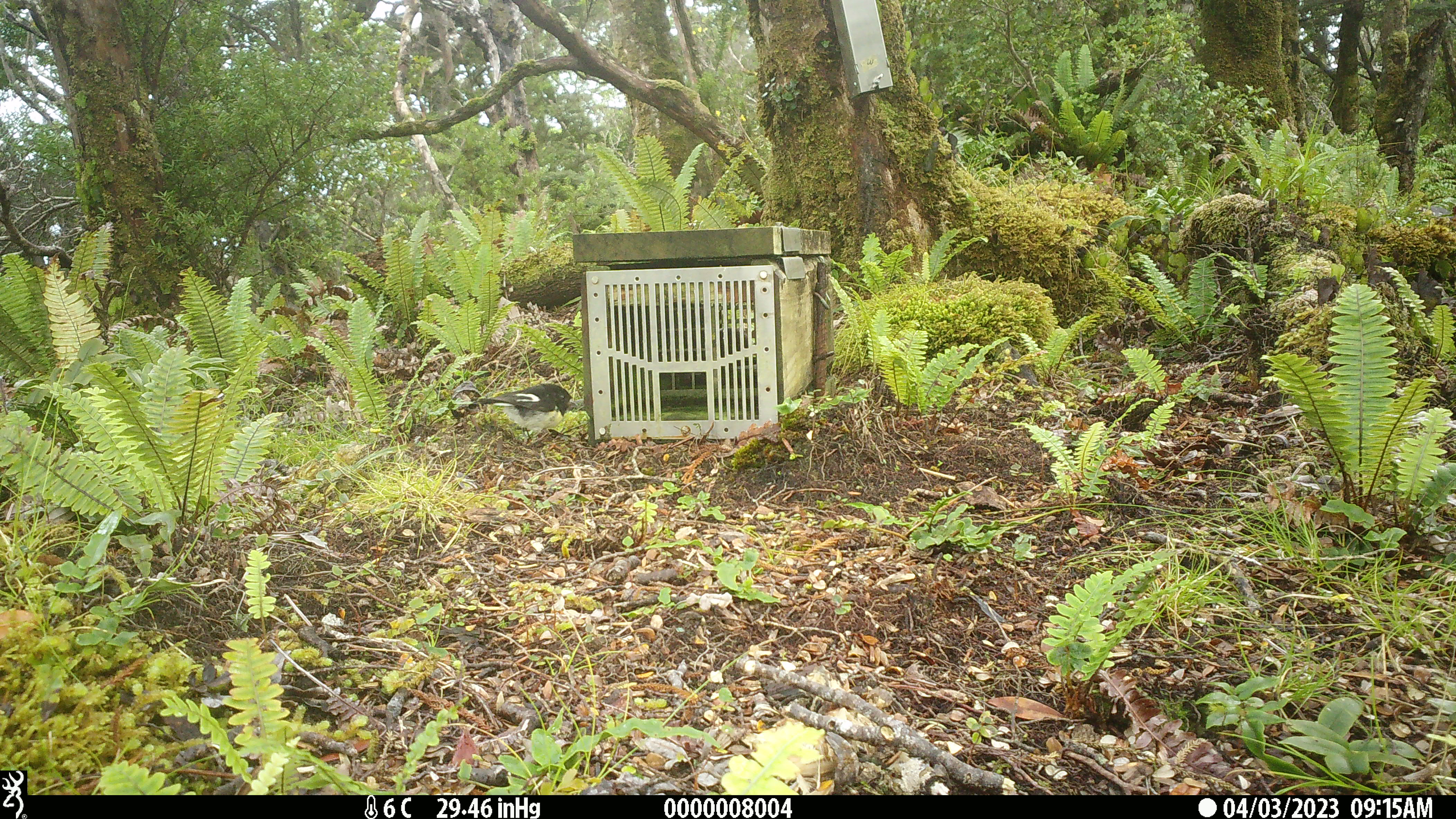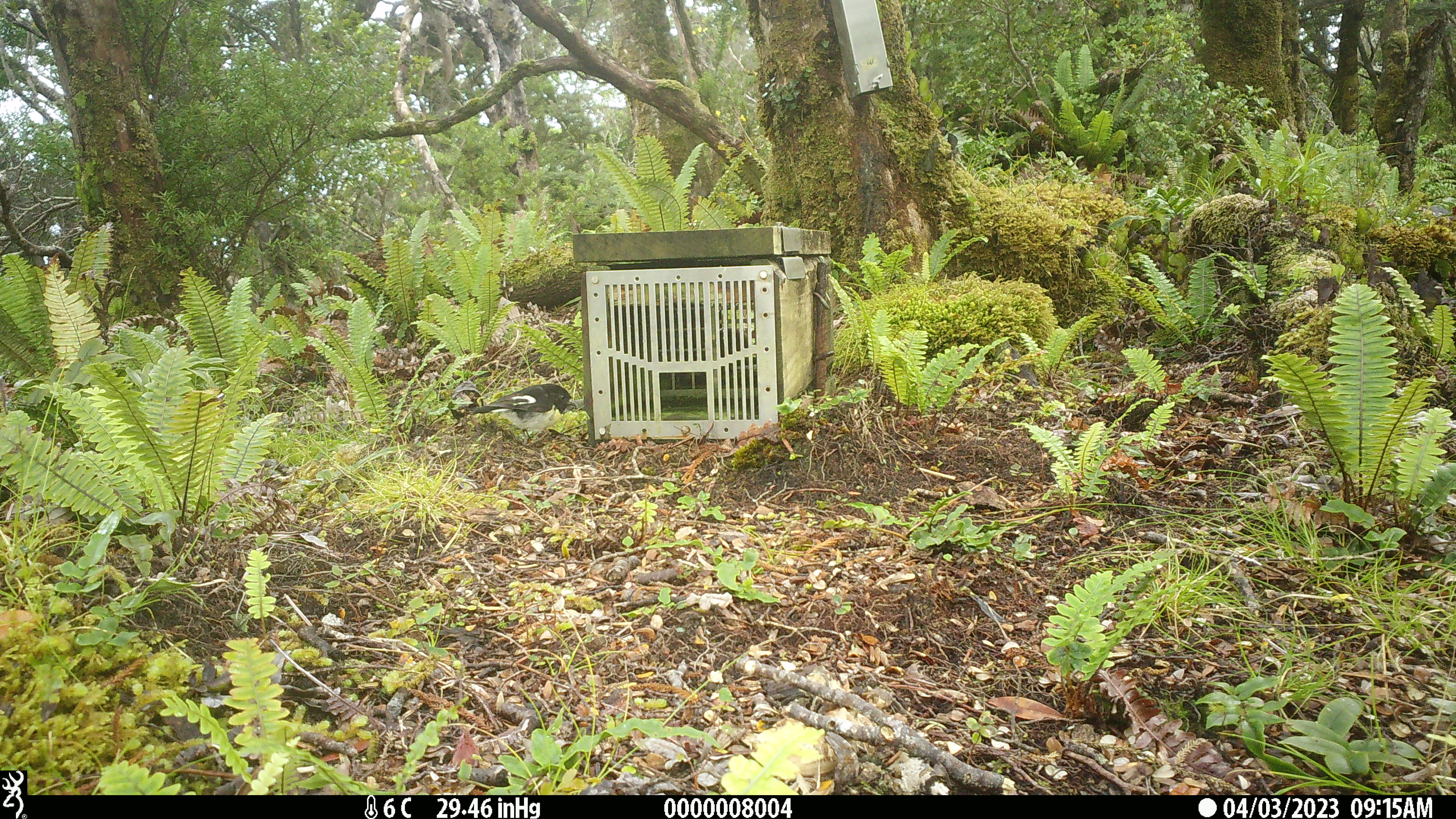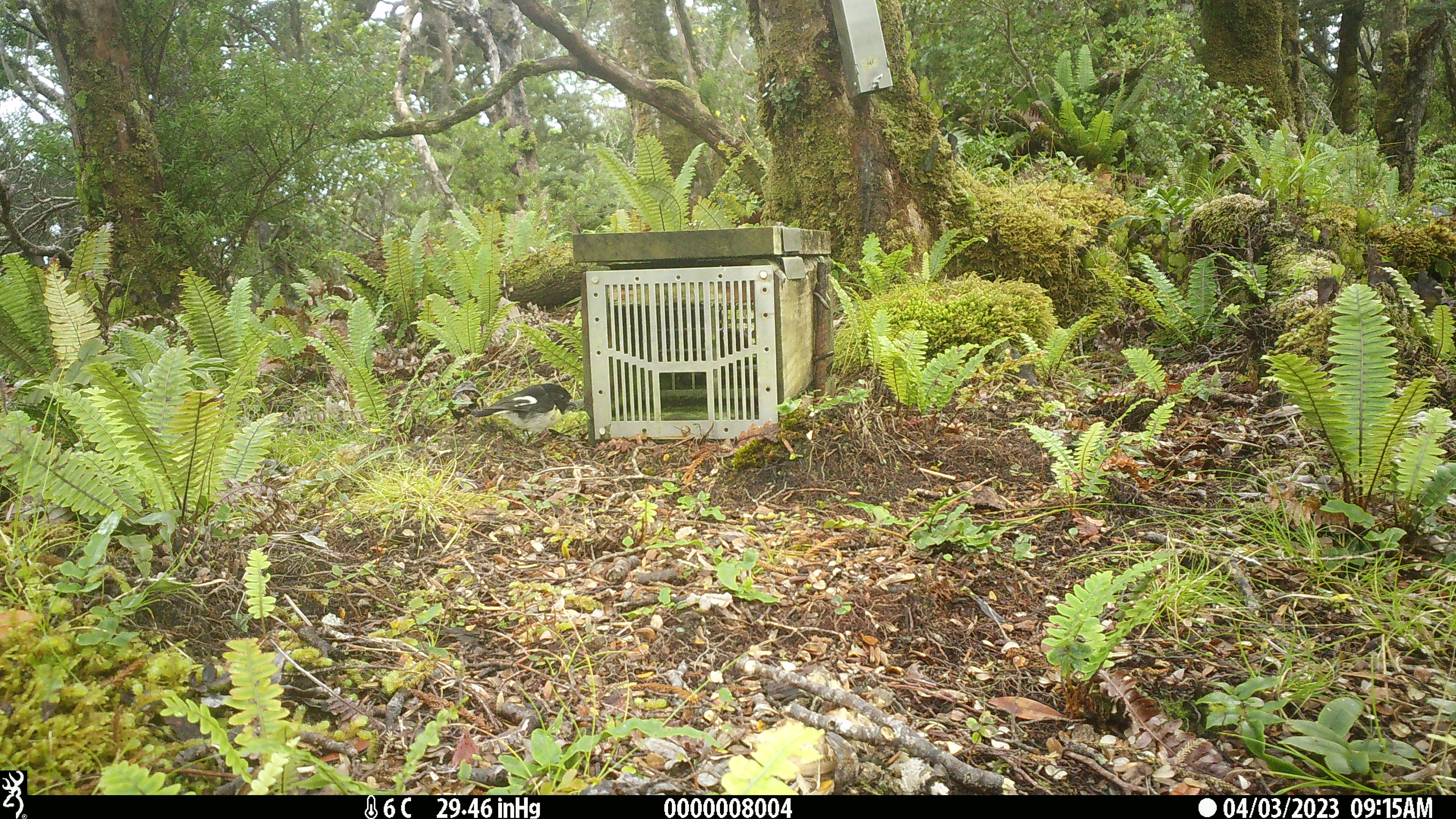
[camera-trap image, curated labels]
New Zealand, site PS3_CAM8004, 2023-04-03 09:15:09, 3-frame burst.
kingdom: Animalia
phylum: Chordata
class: Aves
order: Passeriformes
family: Petroicidae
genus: Petroica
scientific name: Petroica macrocephala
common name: tomtit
Tomtit (Petroica macrocephala).